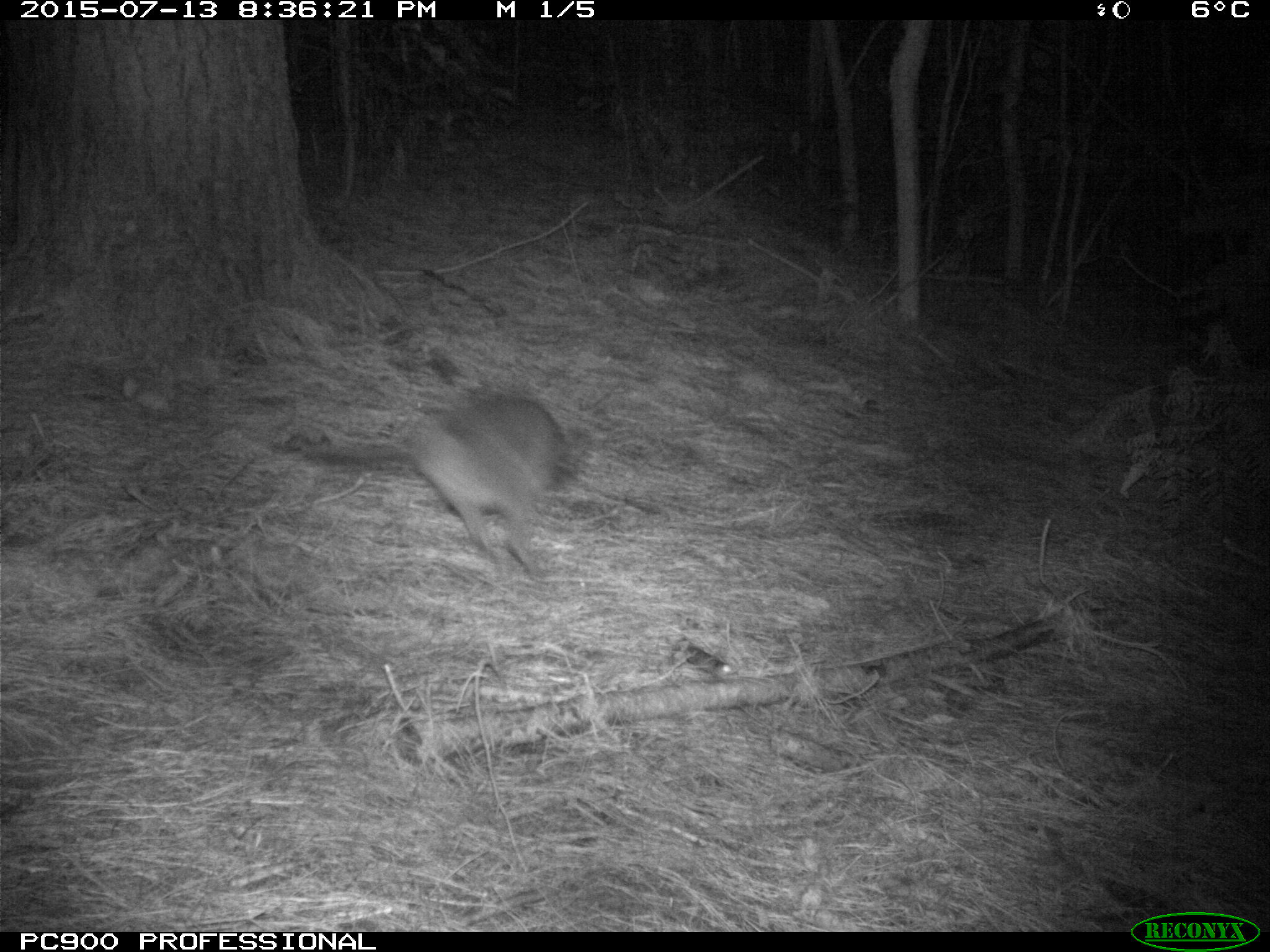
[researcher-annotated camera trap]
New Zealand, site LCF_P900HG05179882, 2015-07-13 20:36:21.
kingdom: Animalia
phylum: Chordata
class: Mammalia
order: Diprotodontia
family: Macropodidae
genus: Notamacropus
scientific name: Notamacropus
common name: wallaby